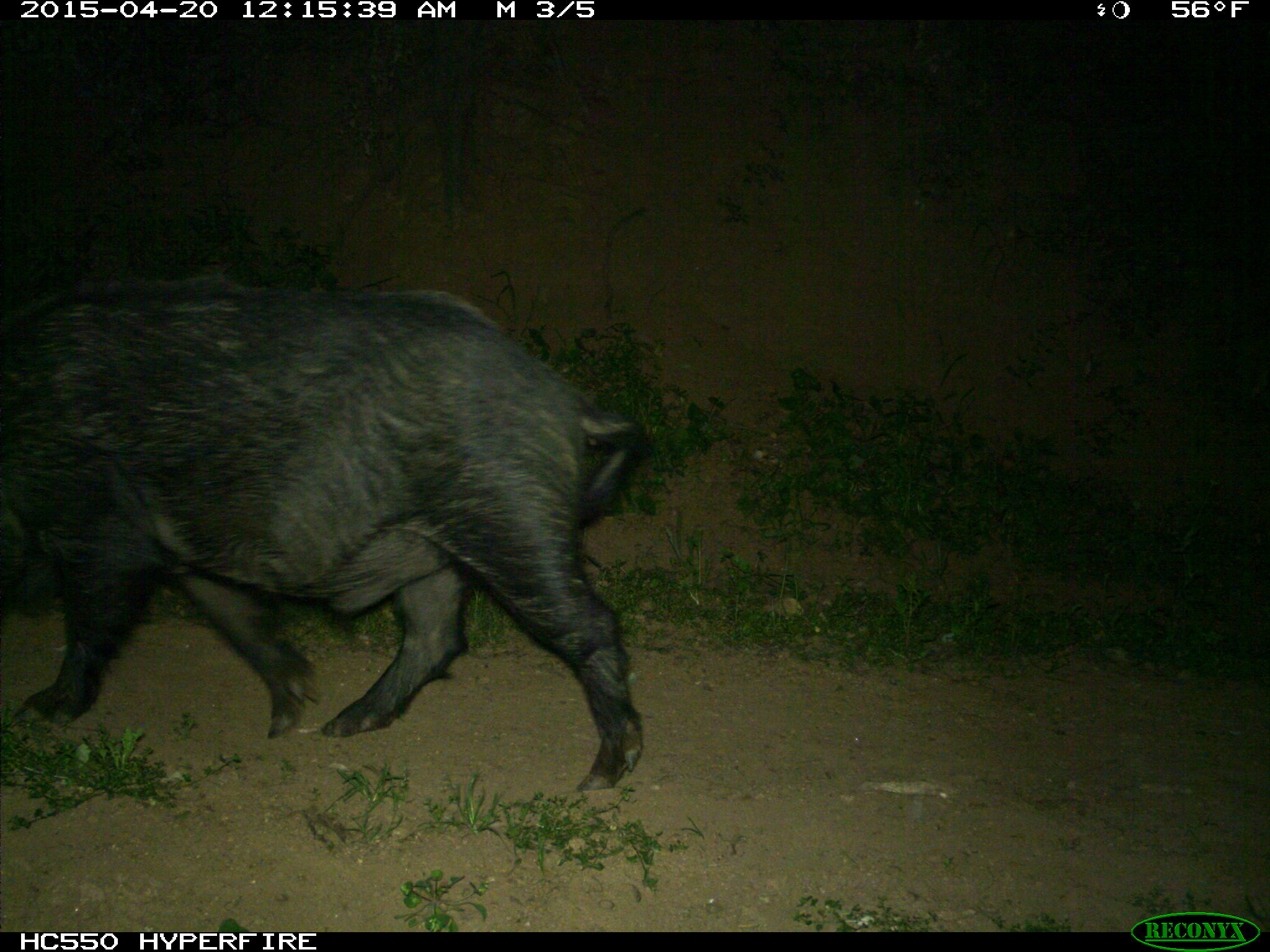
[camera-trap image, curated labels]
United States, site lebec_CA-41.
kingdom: Animalia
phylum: Chordata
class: Mammalia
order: Artiodactyla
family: Suidae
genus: Sus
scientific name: Sus scrofa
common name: wild boar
Sus scrofa (wild boar).